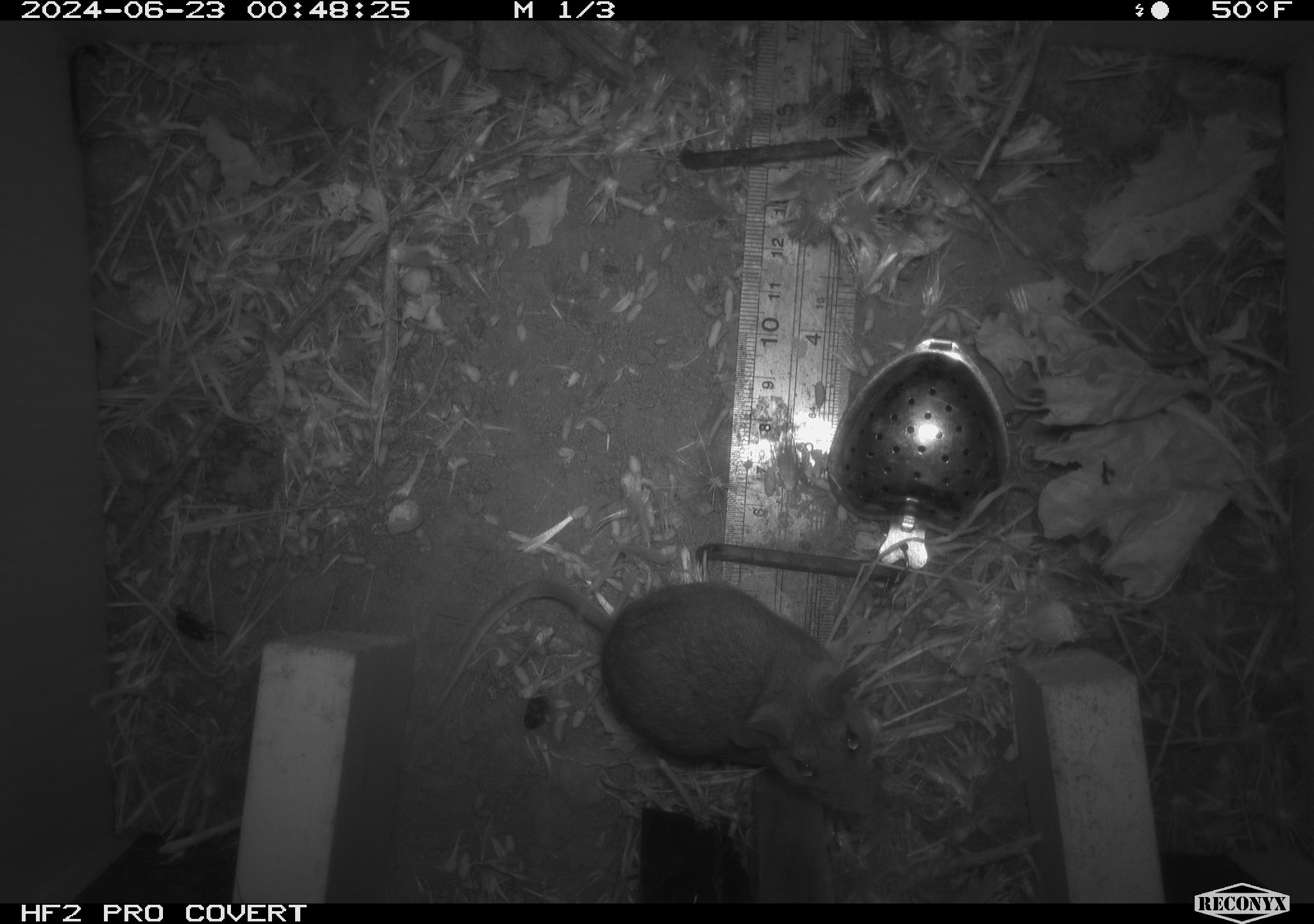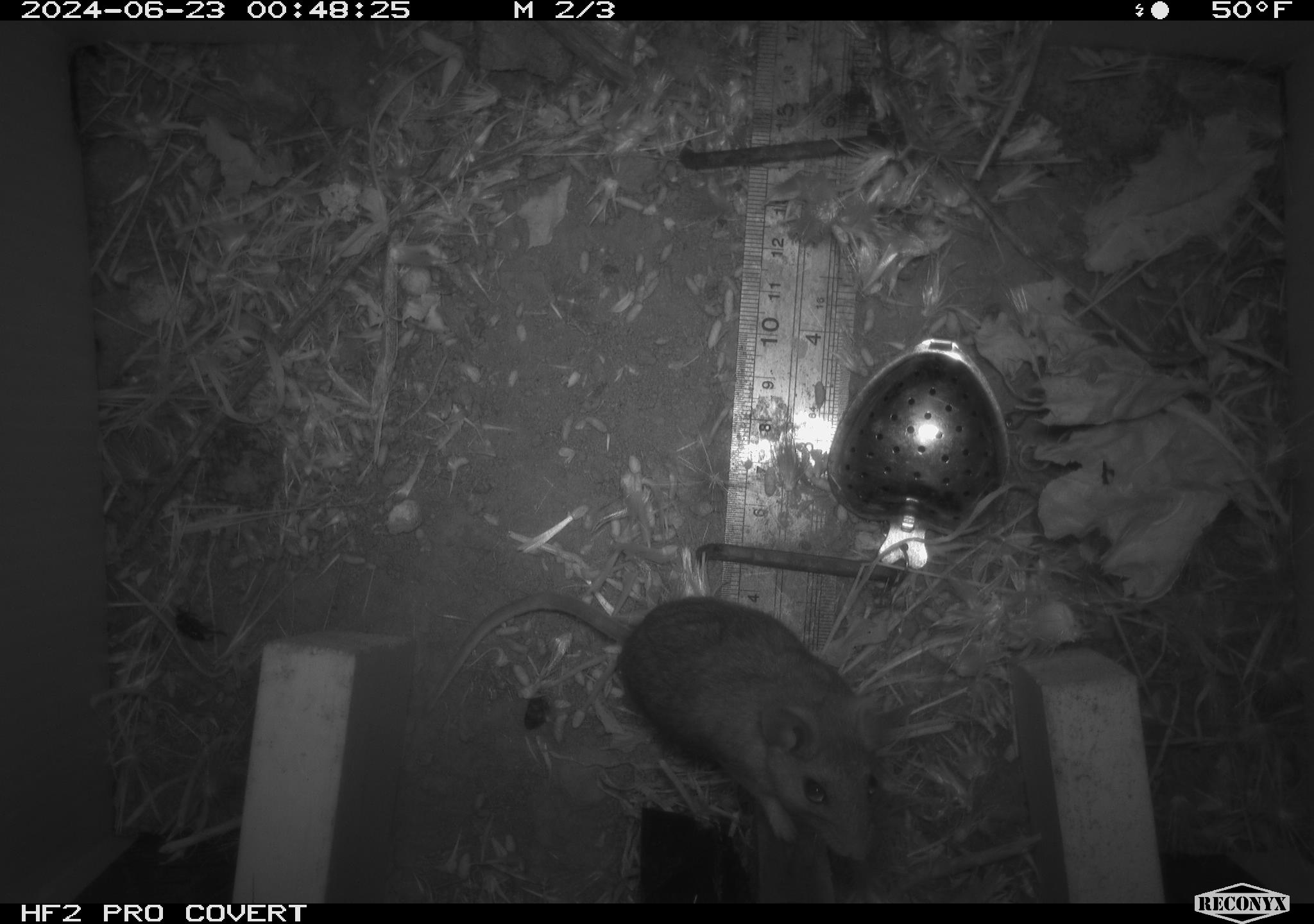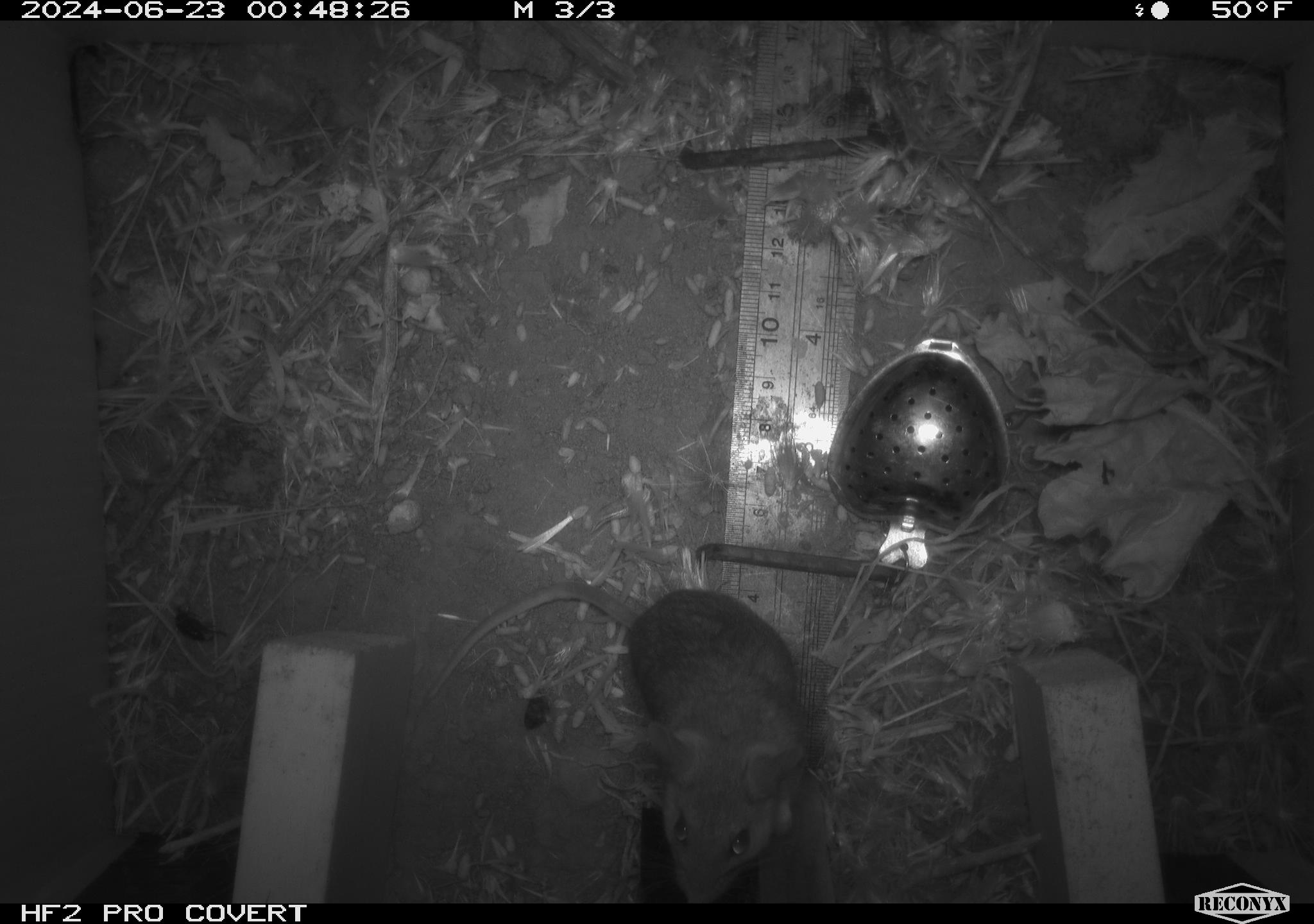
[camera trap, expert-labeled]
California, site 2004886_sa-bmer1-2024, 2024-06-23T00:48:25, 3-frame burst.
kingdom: Animalia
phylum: Chordata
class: Mammalia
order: Rodentia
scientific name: Rodentia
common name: mouse species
Mouse species (Rodentia).